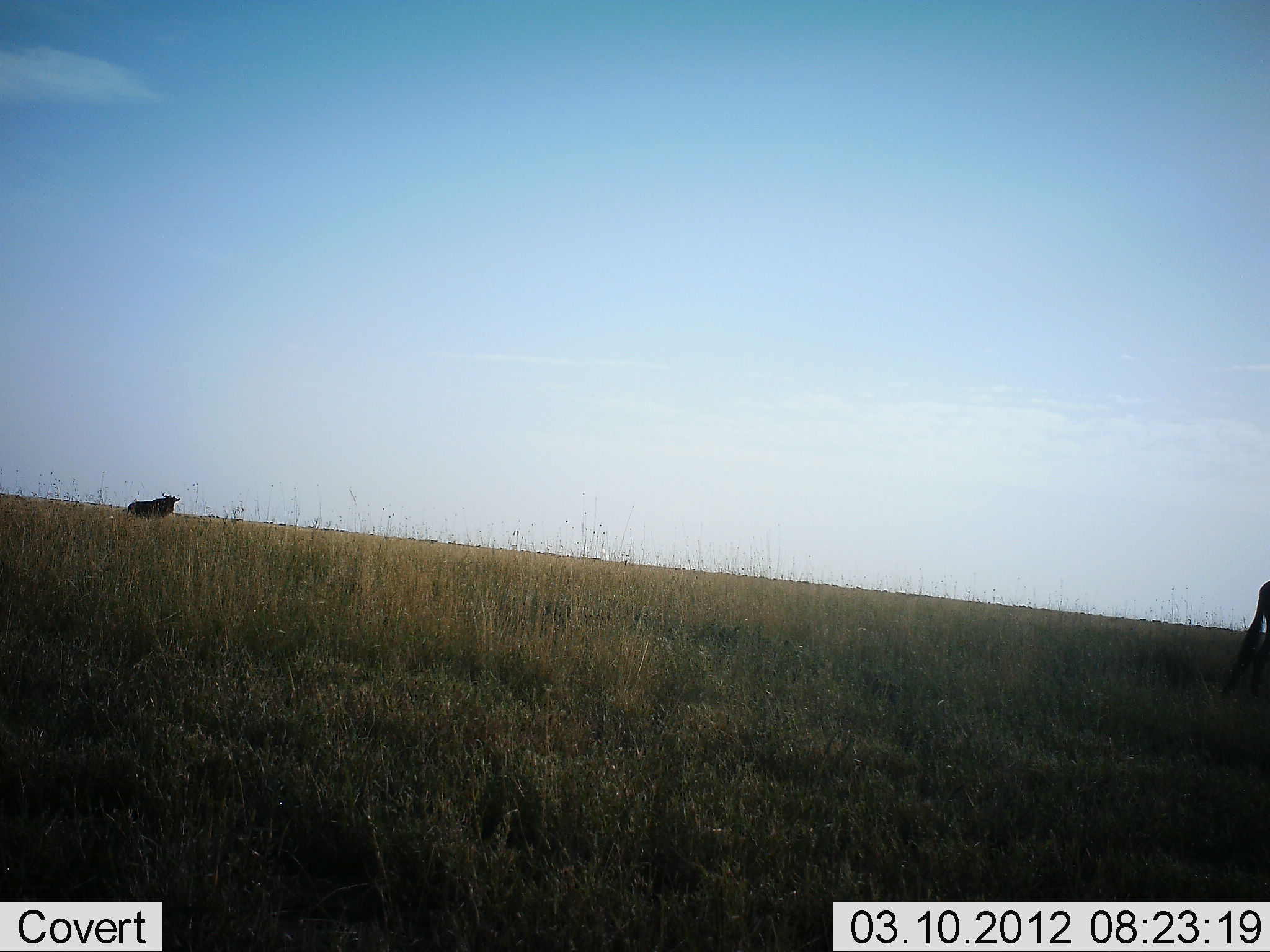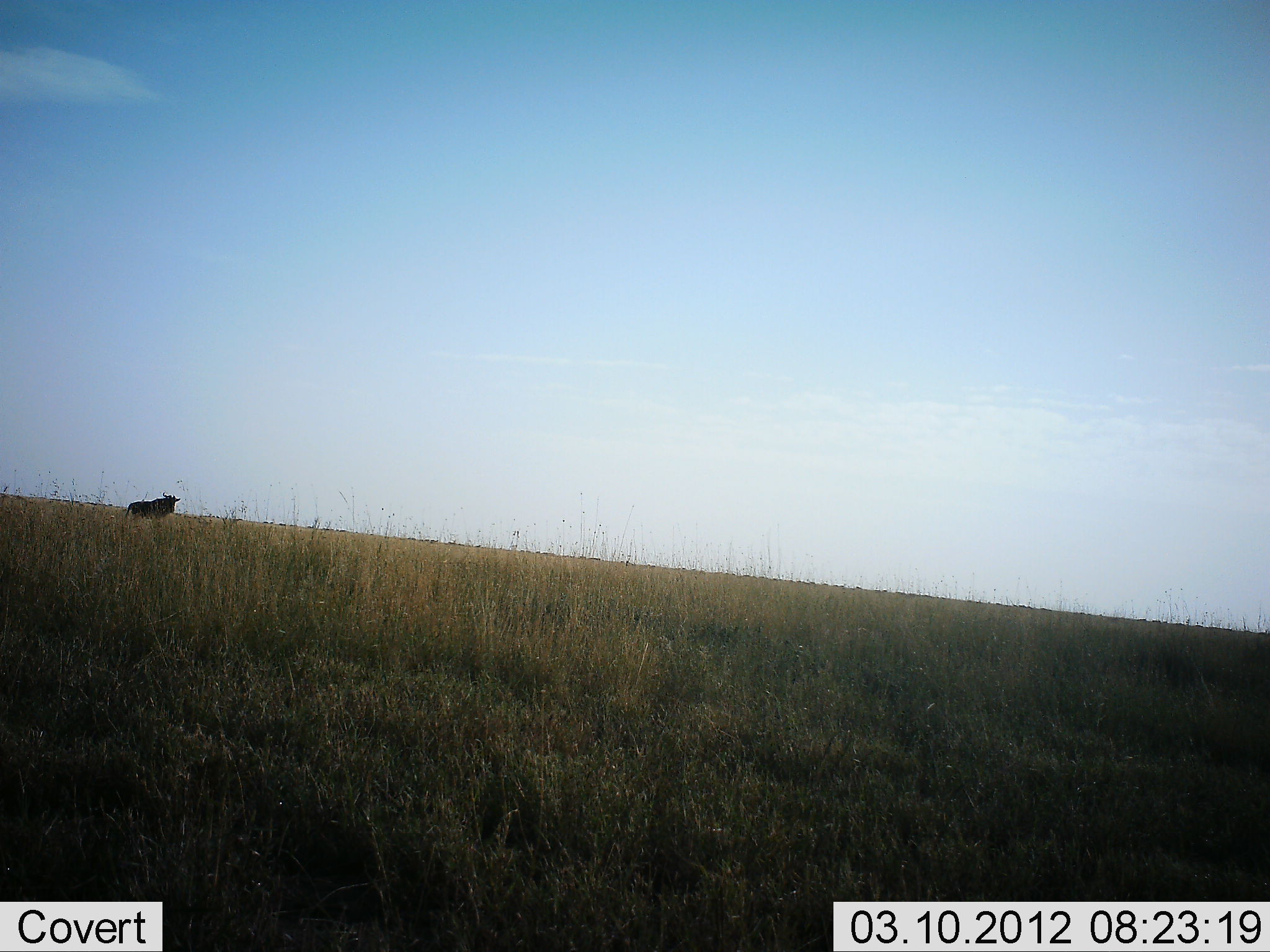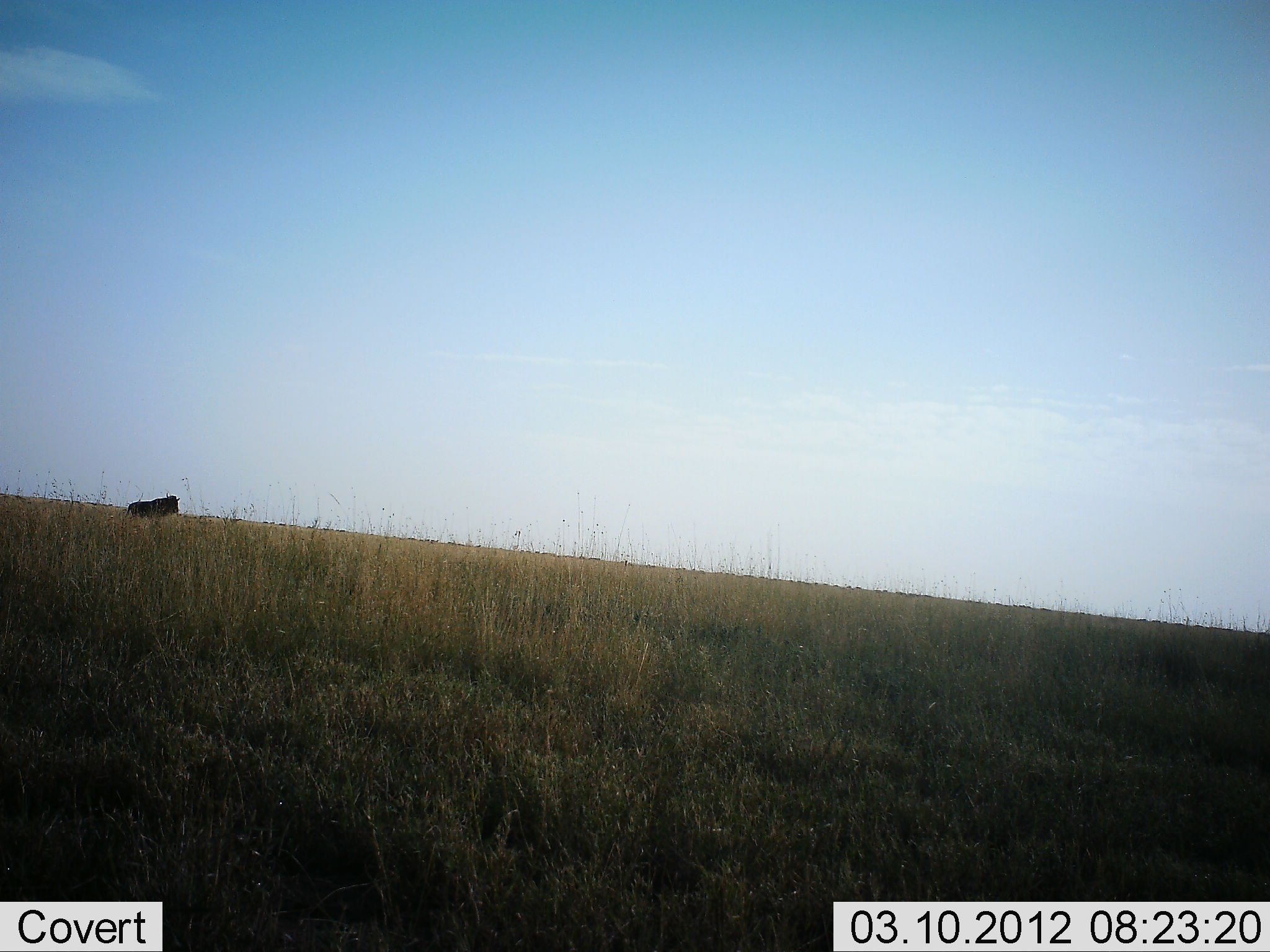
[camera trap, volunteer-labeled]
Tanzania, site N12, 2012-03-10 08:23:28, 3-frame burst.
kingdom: Animalia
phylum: Chordata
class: Mammalia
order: Artiodactyla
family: Bovidae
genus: Connochaetes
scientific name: Connochaetes taurinus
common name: blue wildebeest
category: wildebeest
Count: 2.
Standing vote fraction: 86%.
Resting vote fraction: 0%.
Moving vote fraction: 43%.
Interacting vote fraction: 0%.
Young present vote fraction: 0%.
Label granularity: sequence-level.